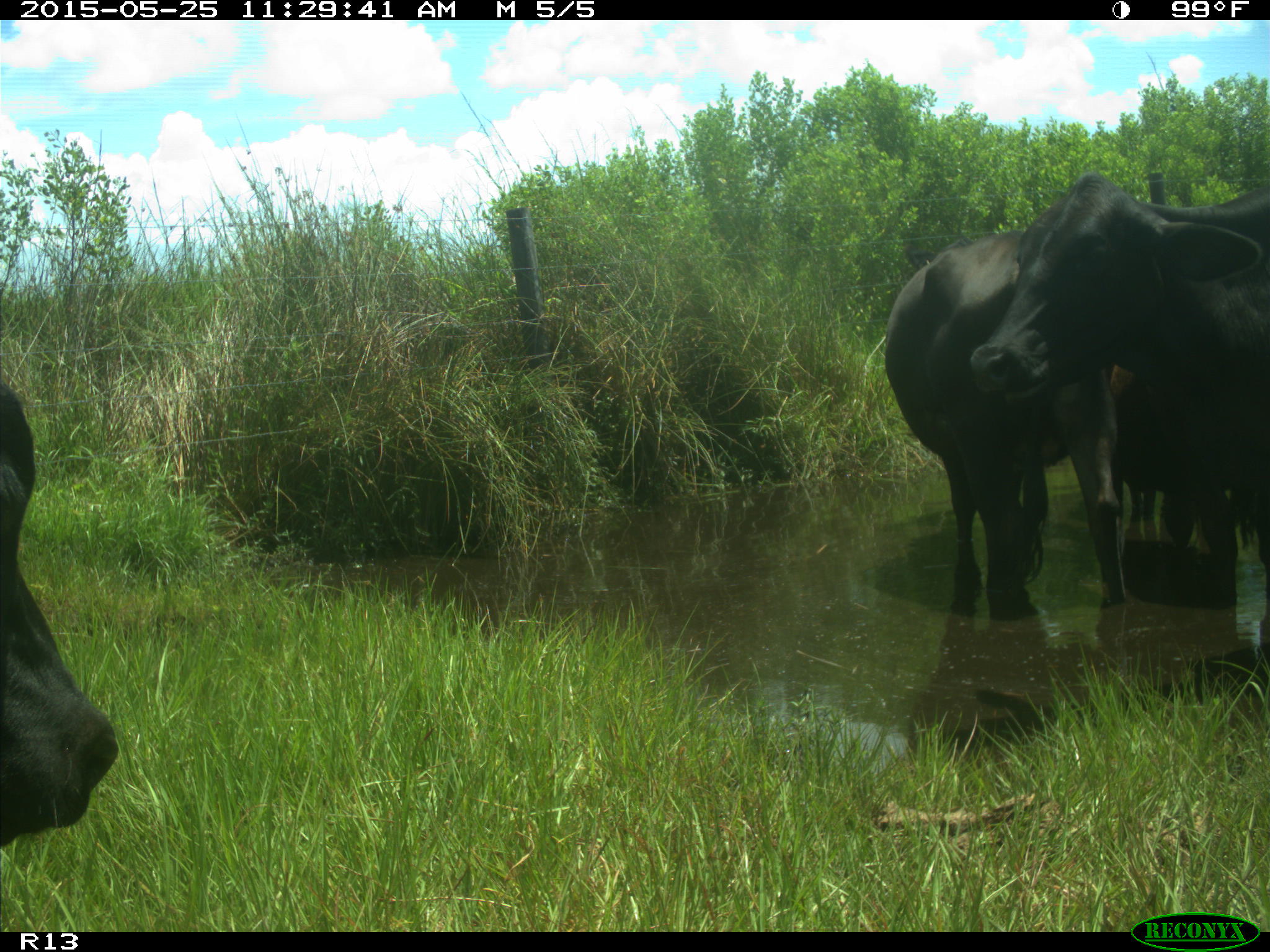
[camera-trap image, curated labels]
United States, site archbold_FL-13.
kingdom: Animalia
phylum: Chordata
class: Mammalia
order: Artiodactyla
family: Bovidae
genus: Bos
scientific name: Bos taurus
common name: domestic cow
Bos taurus (domestic cow).